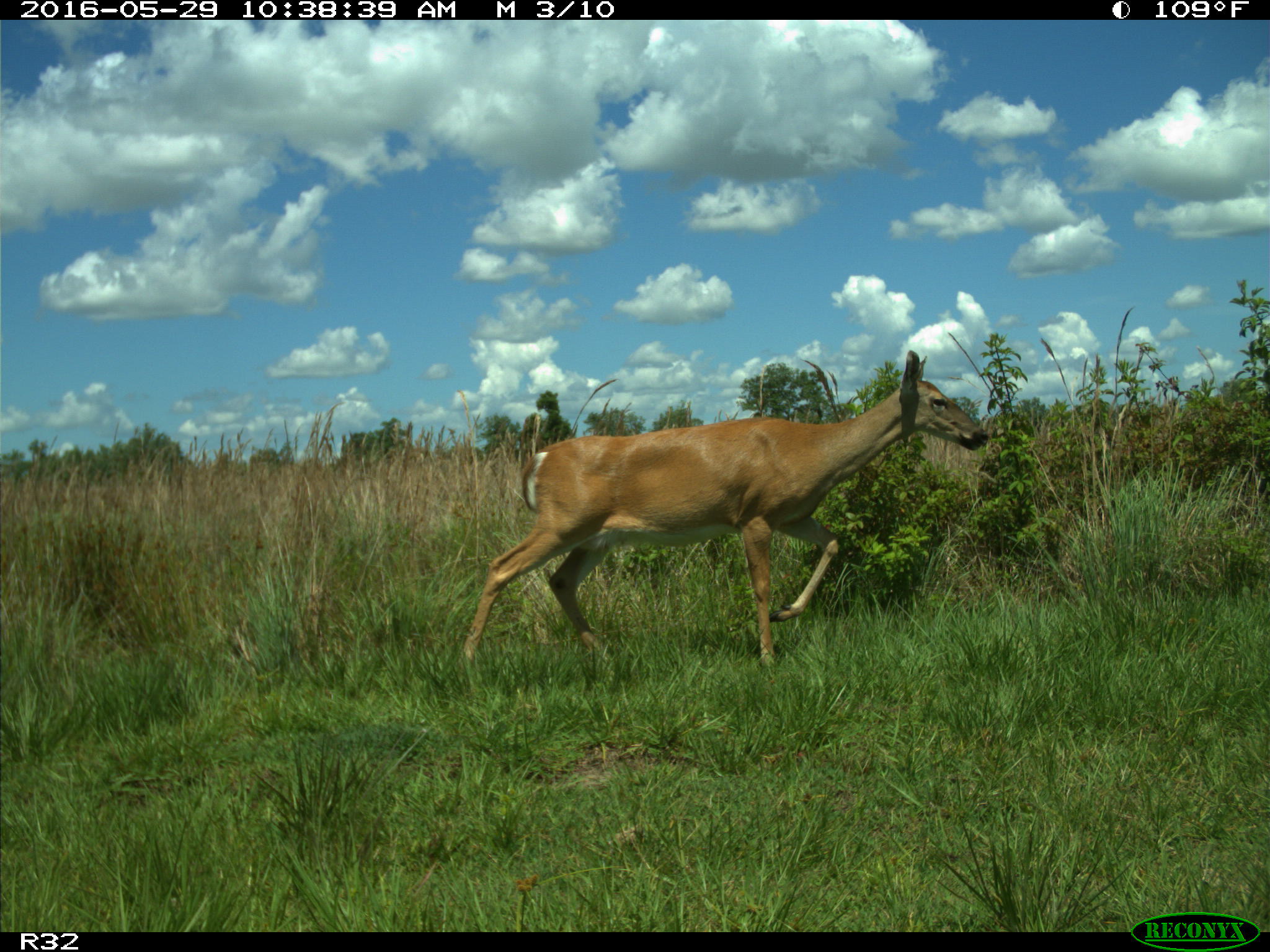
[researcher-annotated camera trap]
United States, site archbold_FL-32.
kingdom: Animalia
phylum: Chordata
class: Mammalia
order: Artiodactyla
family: Cervidae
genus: Odocoileus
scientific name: Odocoileus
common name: deer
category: unidentified deer